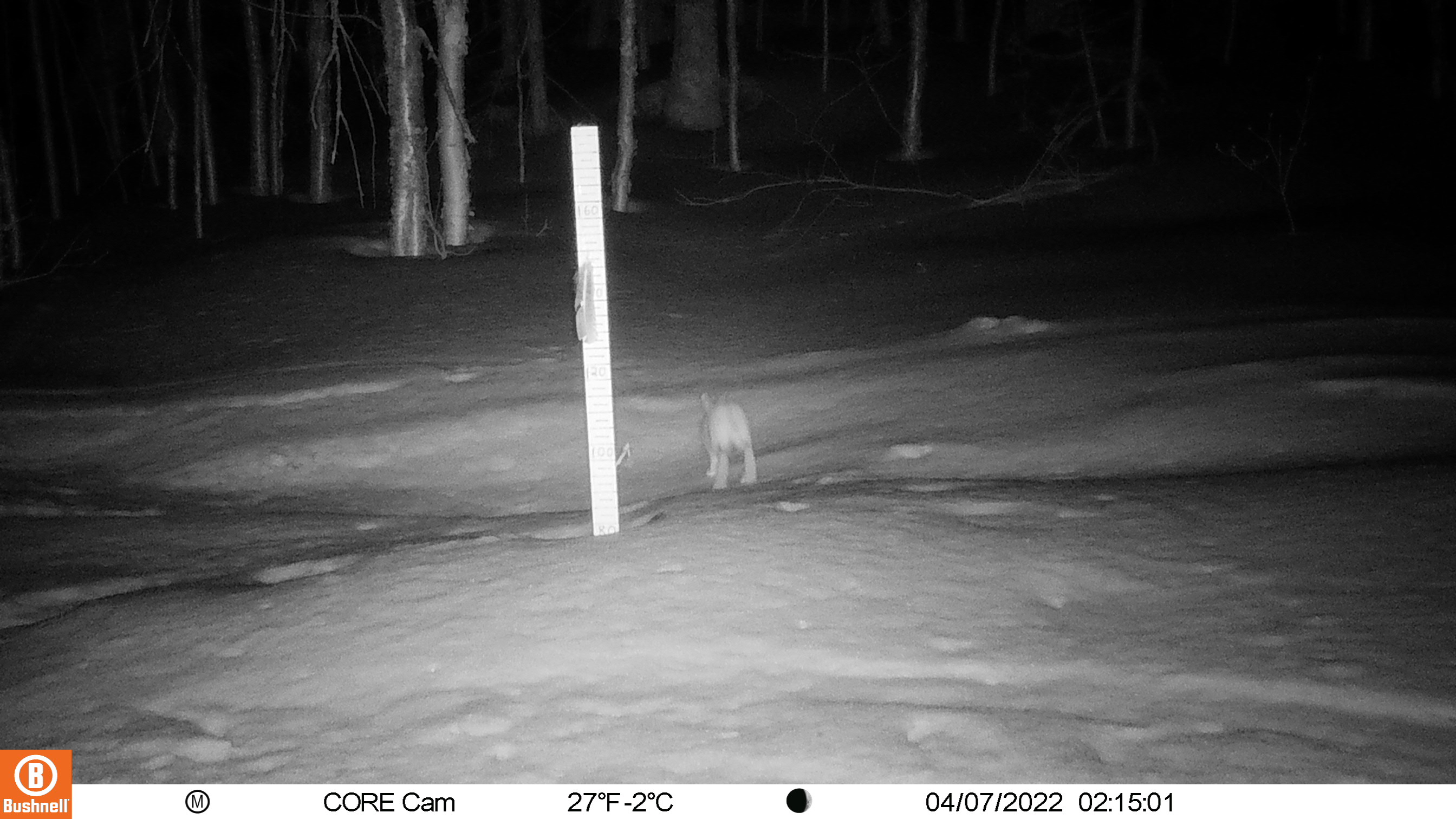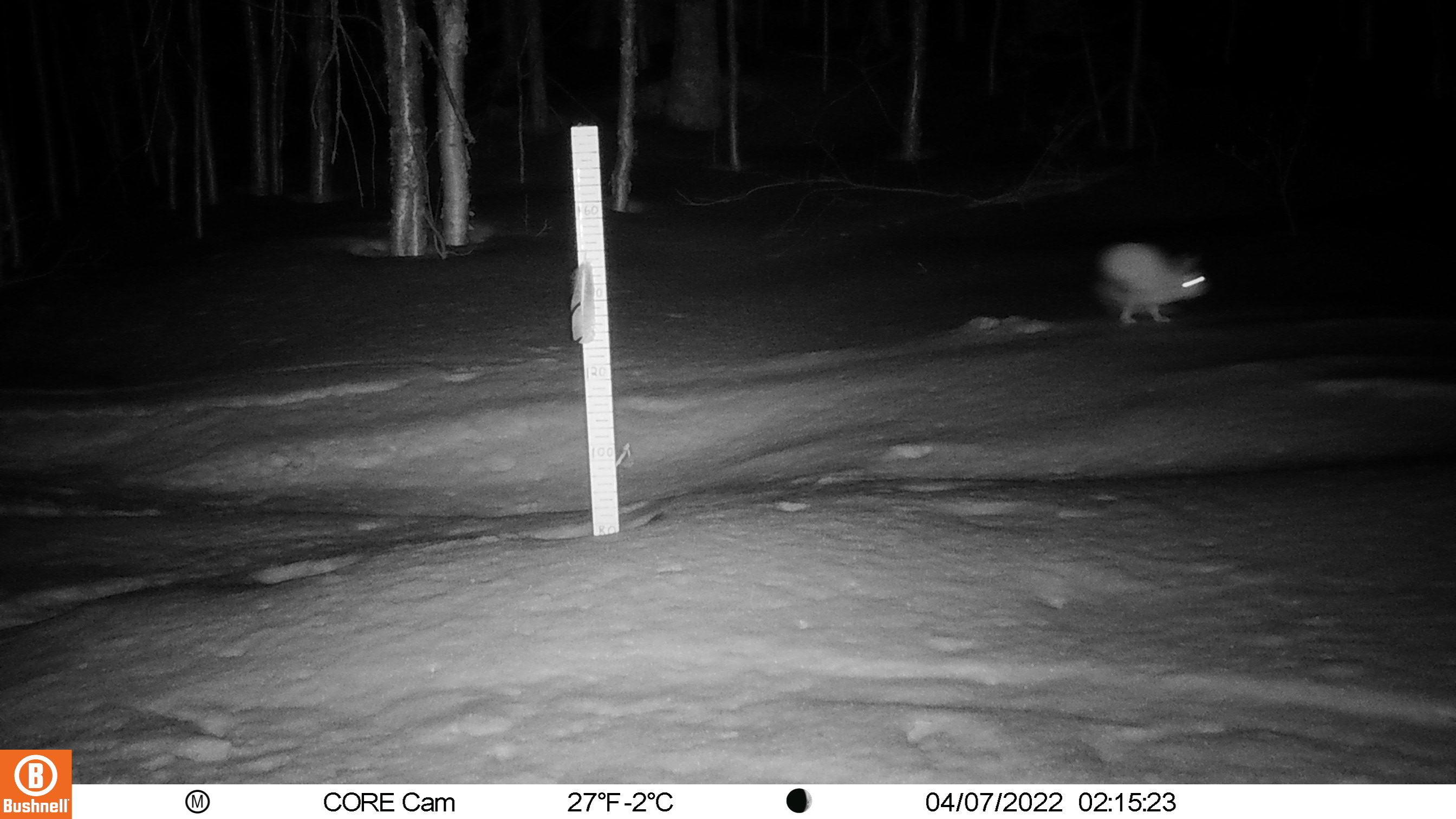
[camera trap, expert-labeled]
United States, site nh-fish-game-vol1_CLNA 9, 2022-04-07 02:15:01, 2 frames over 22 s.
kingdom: Animalia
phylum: Chordata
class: Mammalia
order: Lagomorpha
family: Leporidae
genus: Lepus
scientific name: Lepus americanus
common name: snowshoe hare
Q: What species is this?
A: Snowshoe hare (Lepus americanus).